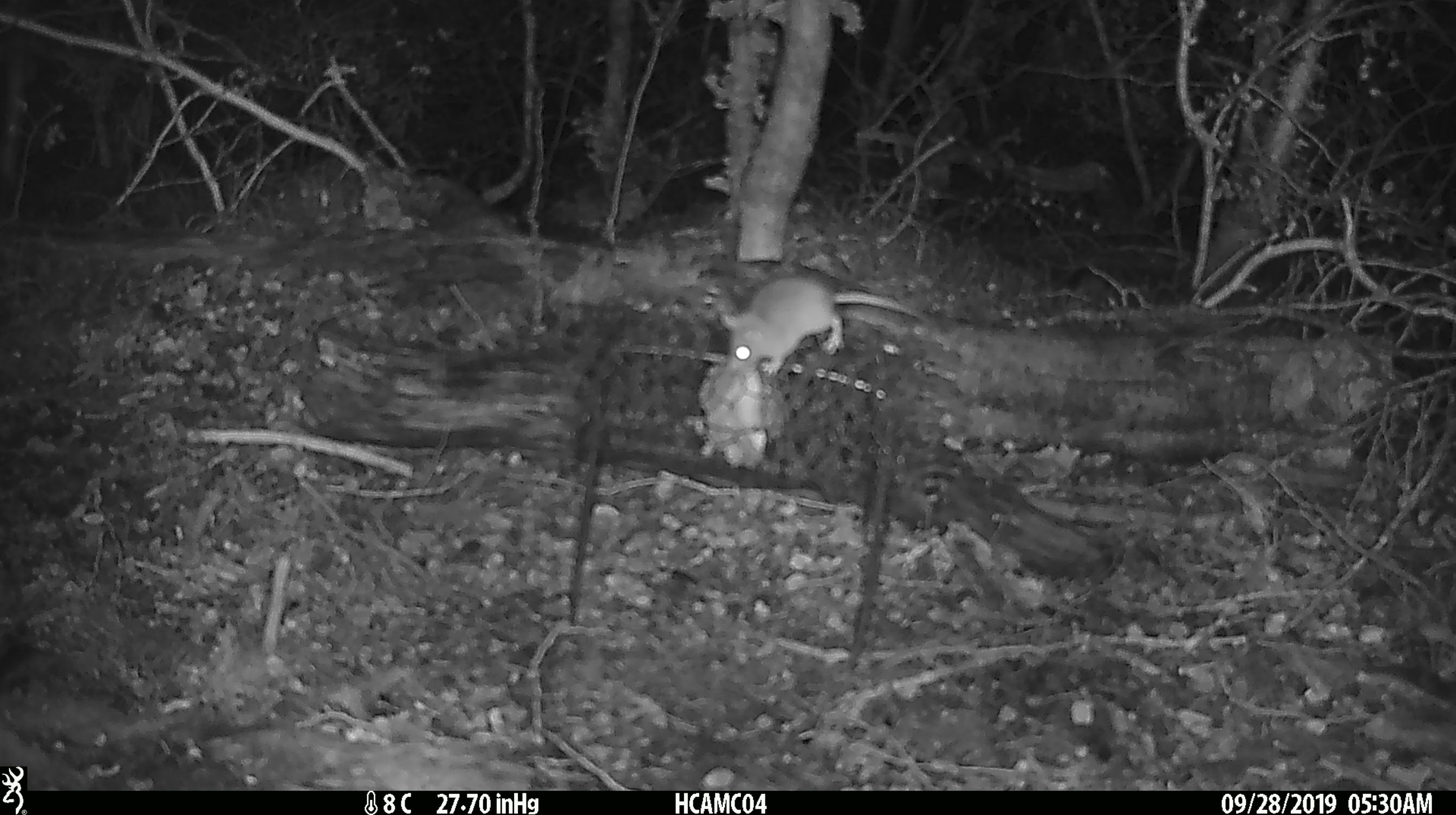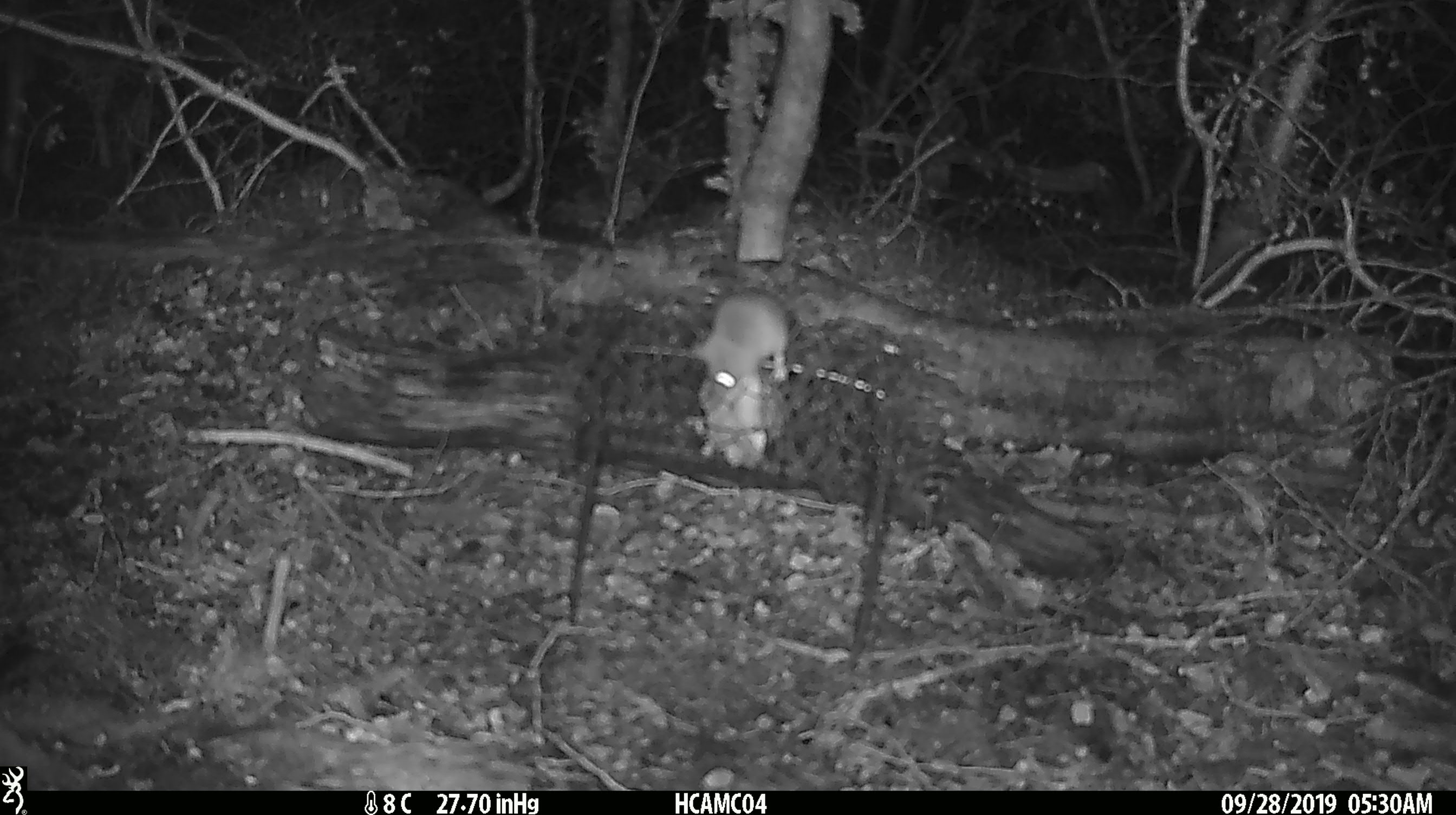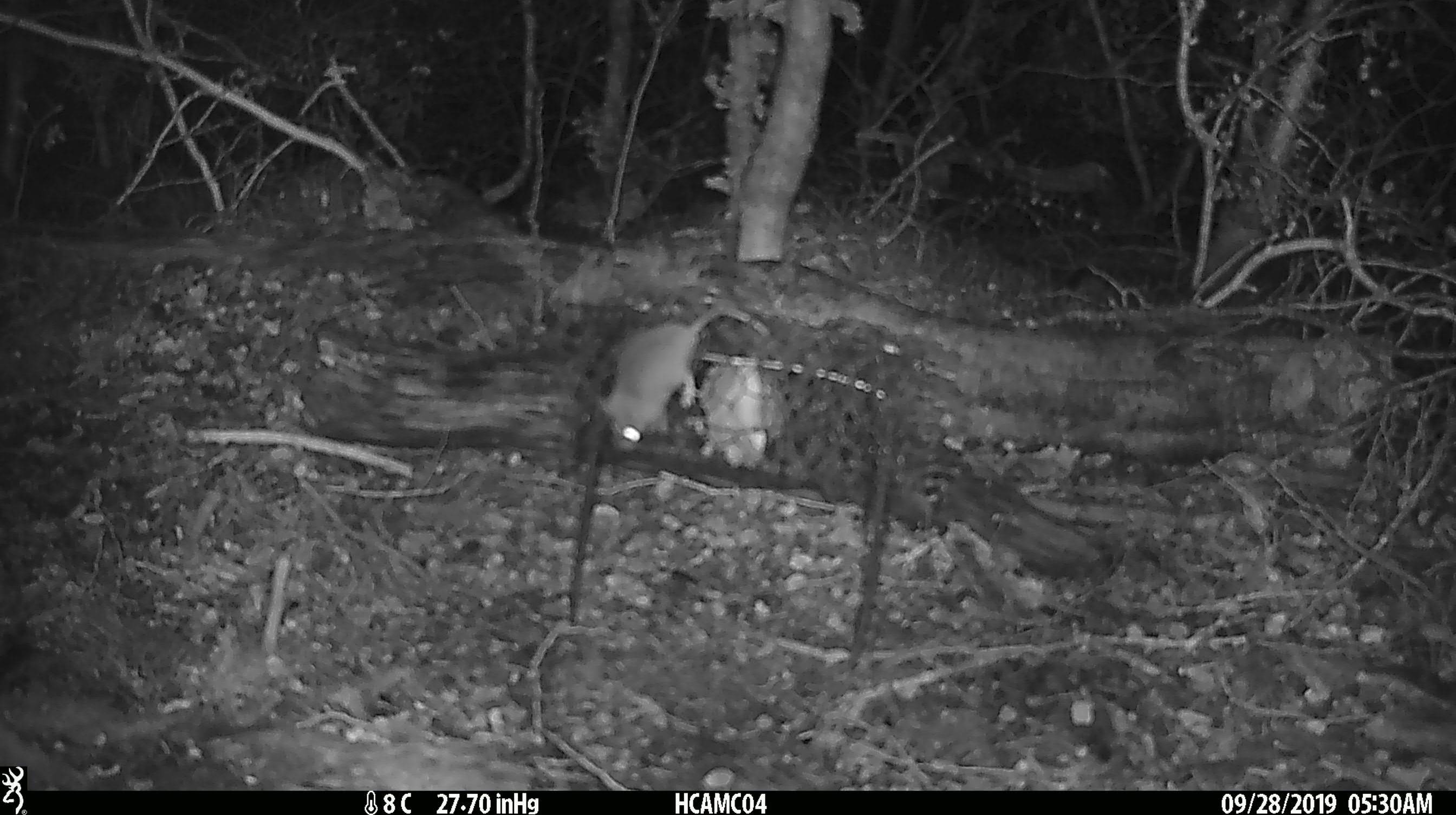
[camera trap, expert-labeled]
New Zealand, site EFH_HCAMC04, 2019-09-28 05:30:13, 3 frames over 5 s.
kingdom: Animalia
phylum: Chordata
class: Mammalia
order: Rodentia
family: Muridae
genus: Mus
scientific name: Mus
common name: mouse